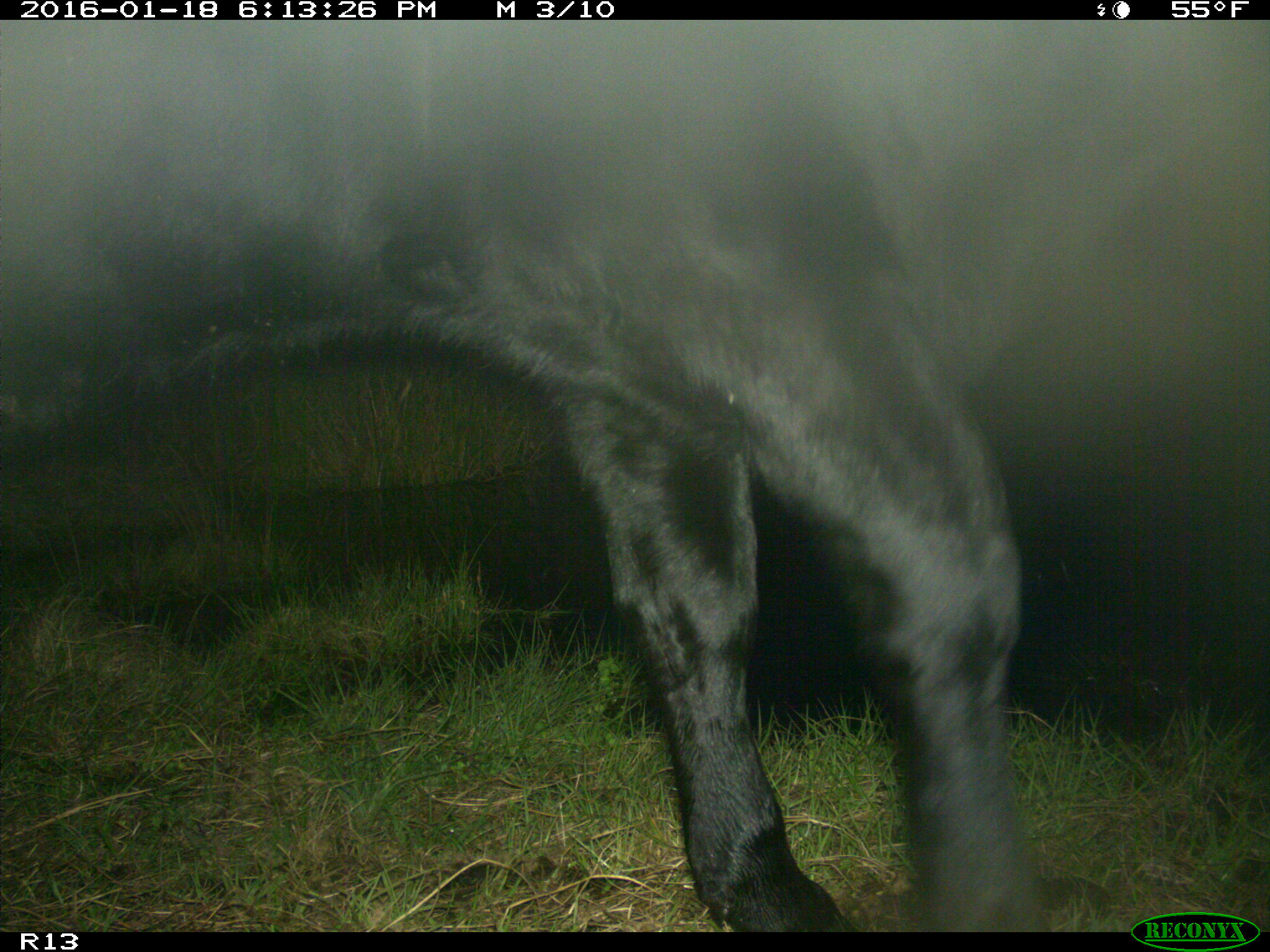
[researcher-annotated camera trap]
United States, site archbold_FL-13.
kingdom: Animalia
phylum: Chordata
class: Mammalia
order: Artiodactyla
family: Bovidae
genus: Bos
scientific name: Bos taurus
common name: domestic cow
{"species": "Bos taurus (domestic cow)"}